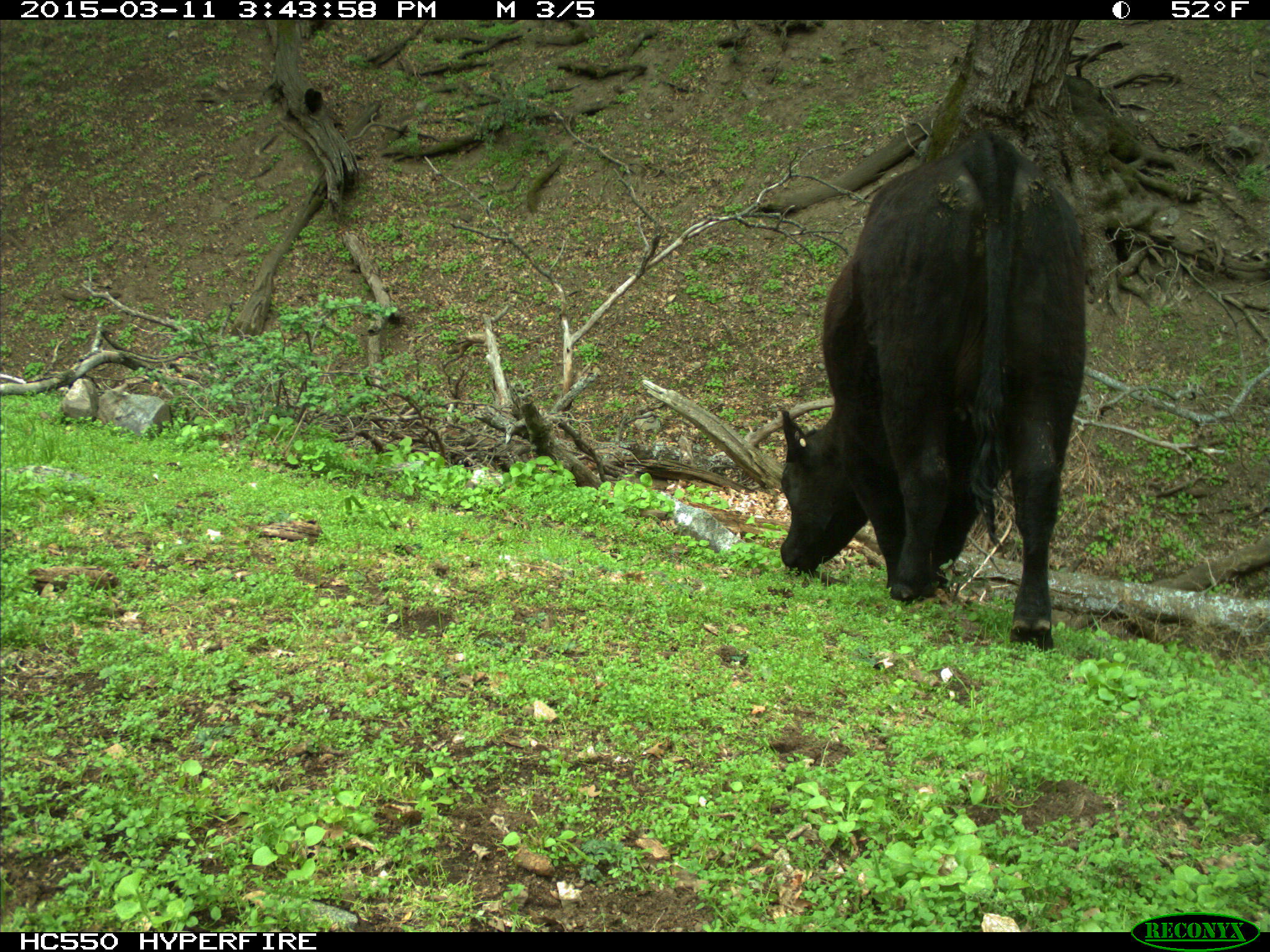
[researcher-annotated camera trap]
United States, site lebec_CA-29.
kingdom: Animalia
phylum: Chordata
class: Mammalia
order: Artiodactyla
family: Bovidae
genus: Bos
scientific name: Bos taurus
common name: domestic cow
Bos taurus (domestic cow).